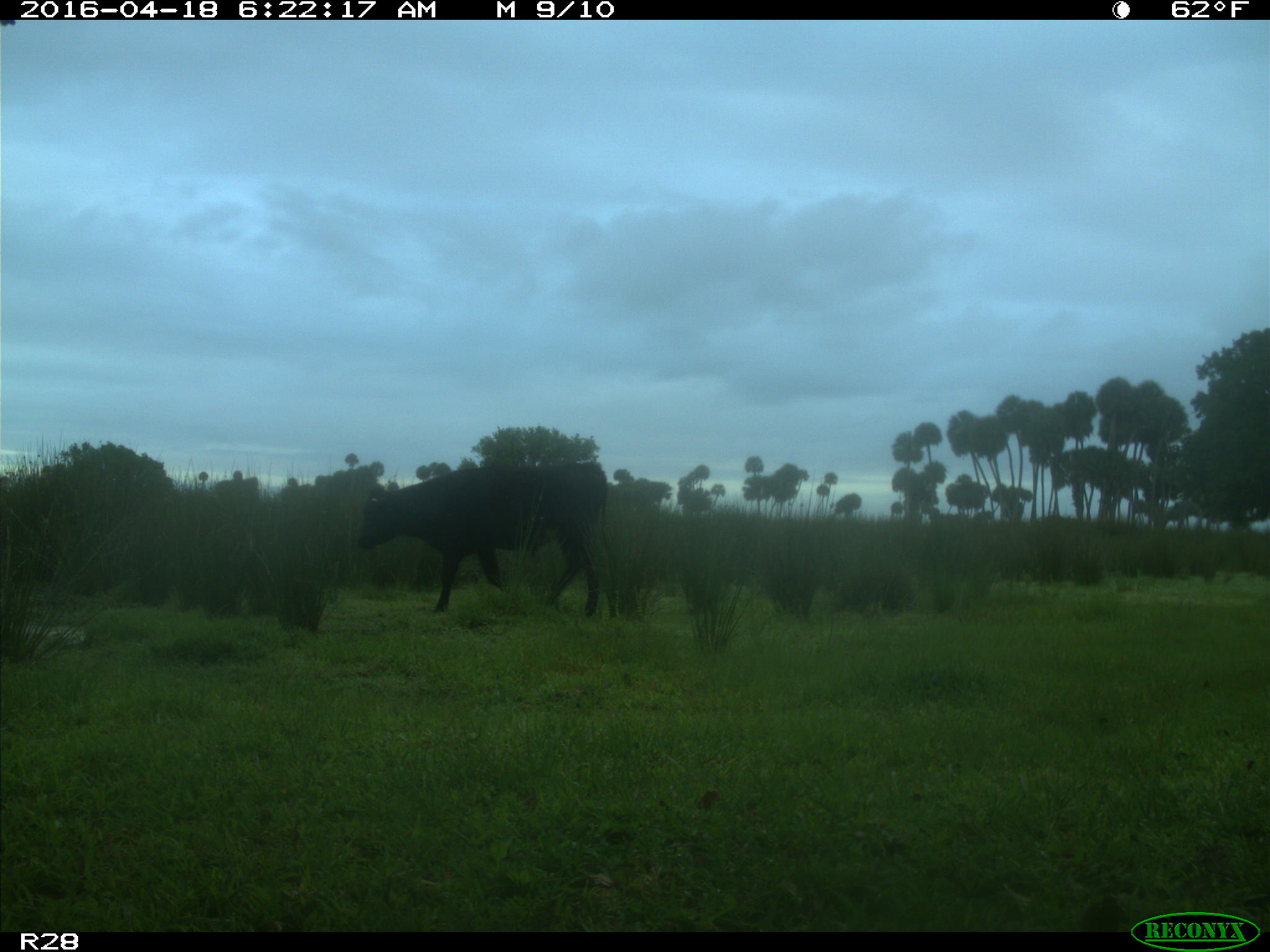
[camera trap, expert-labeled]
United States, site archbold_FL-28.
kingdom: Animalia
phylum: Chordata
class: Mammalia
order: Artiodactyla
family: Bovidae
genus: Bos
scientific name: Bos taurus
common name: domestic cow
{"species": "Bos taurus (domestic cow)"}